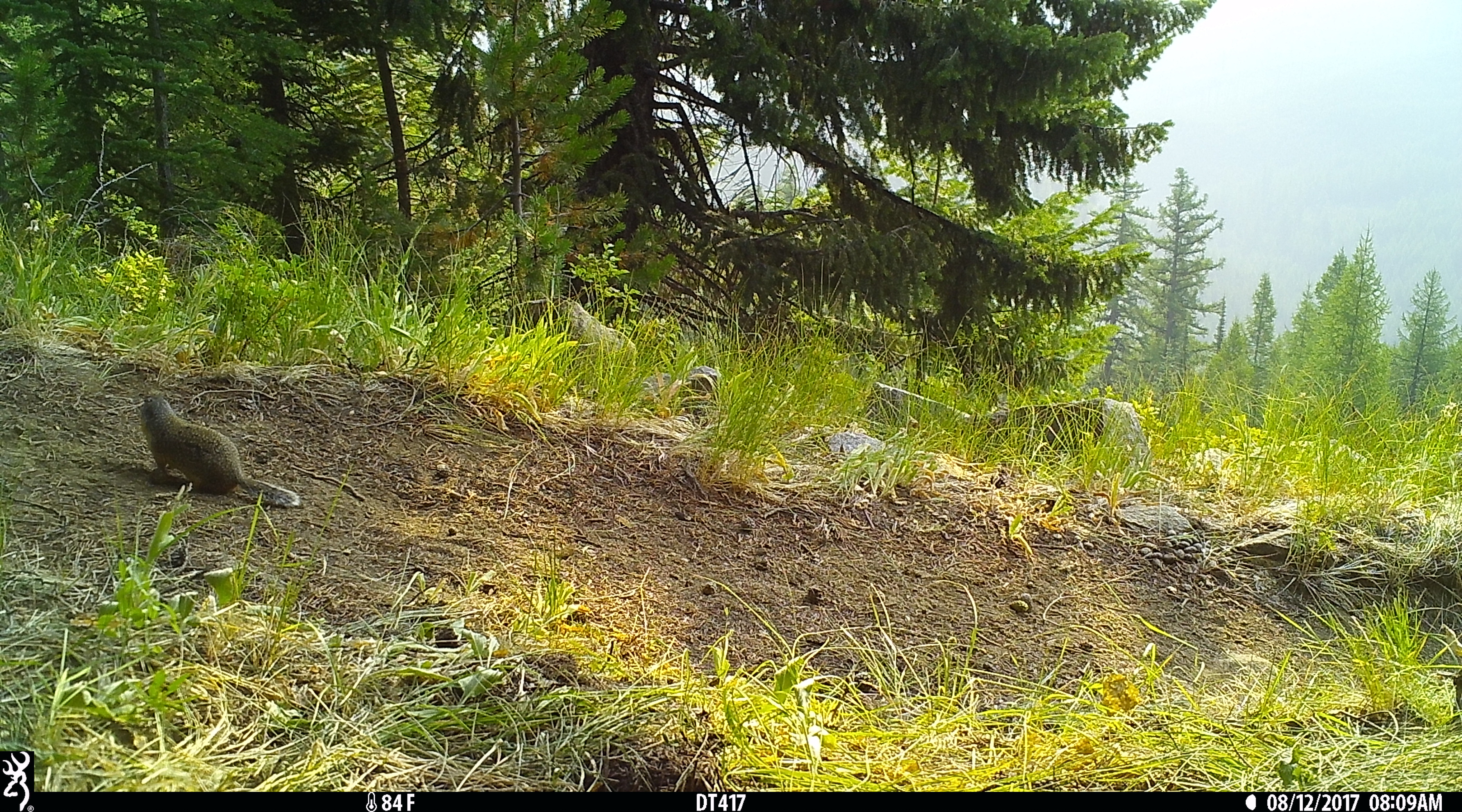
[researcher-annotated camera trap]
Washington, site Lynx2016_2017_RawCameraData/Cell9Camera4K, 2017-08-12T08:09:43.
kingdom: Animalia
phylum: Chordata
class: Mammalia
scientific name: Mammalia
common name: small mammal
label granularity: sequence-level